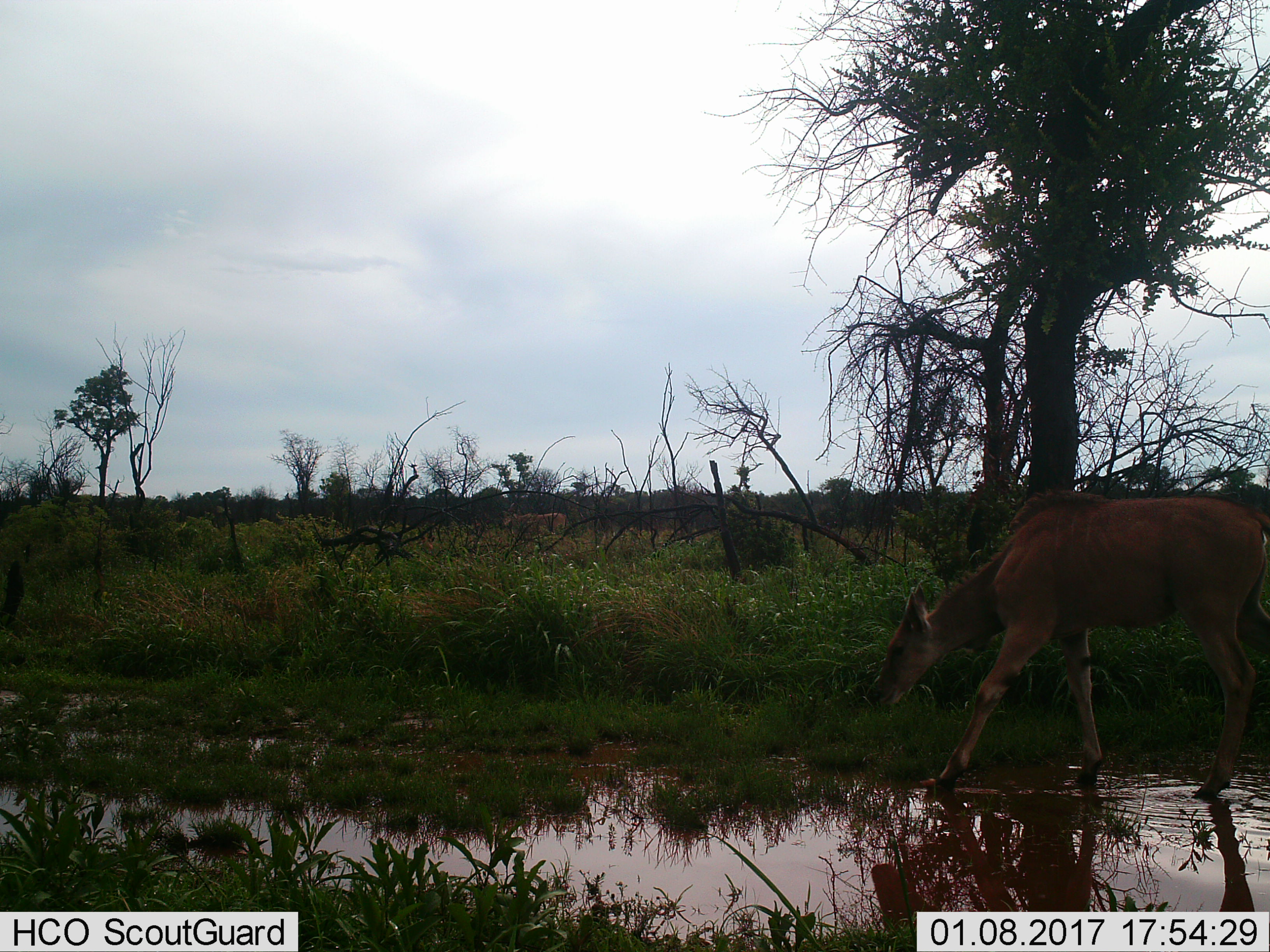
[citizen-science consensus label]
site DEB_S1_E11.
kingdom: Animalia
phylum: Chordata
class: Mammalia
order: Artiodactyla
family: Bovidae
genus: Tragelaphus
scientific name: Tragelaphus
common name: kudu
Kudu (Tragelaphus), count 1. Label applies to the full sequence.